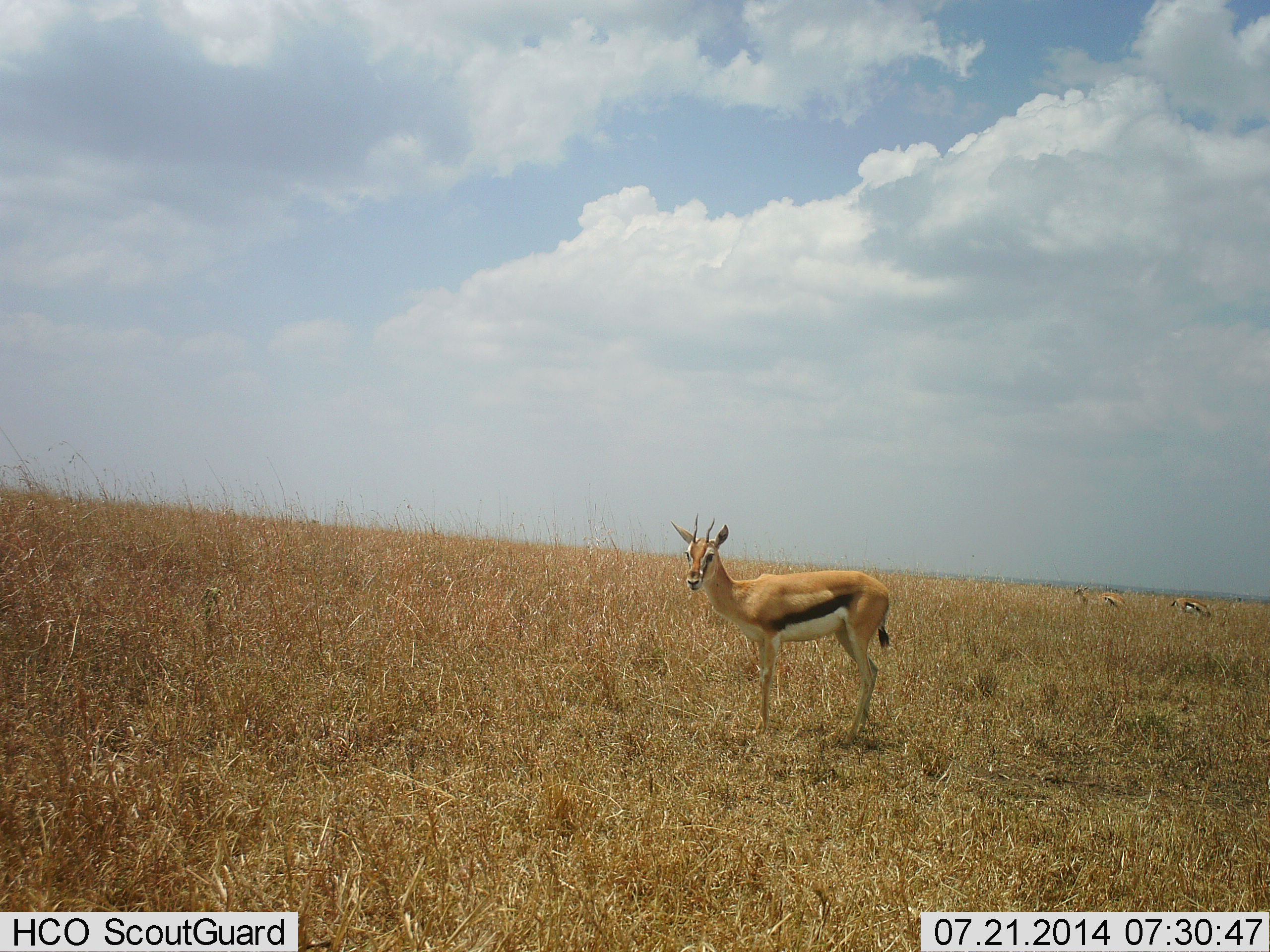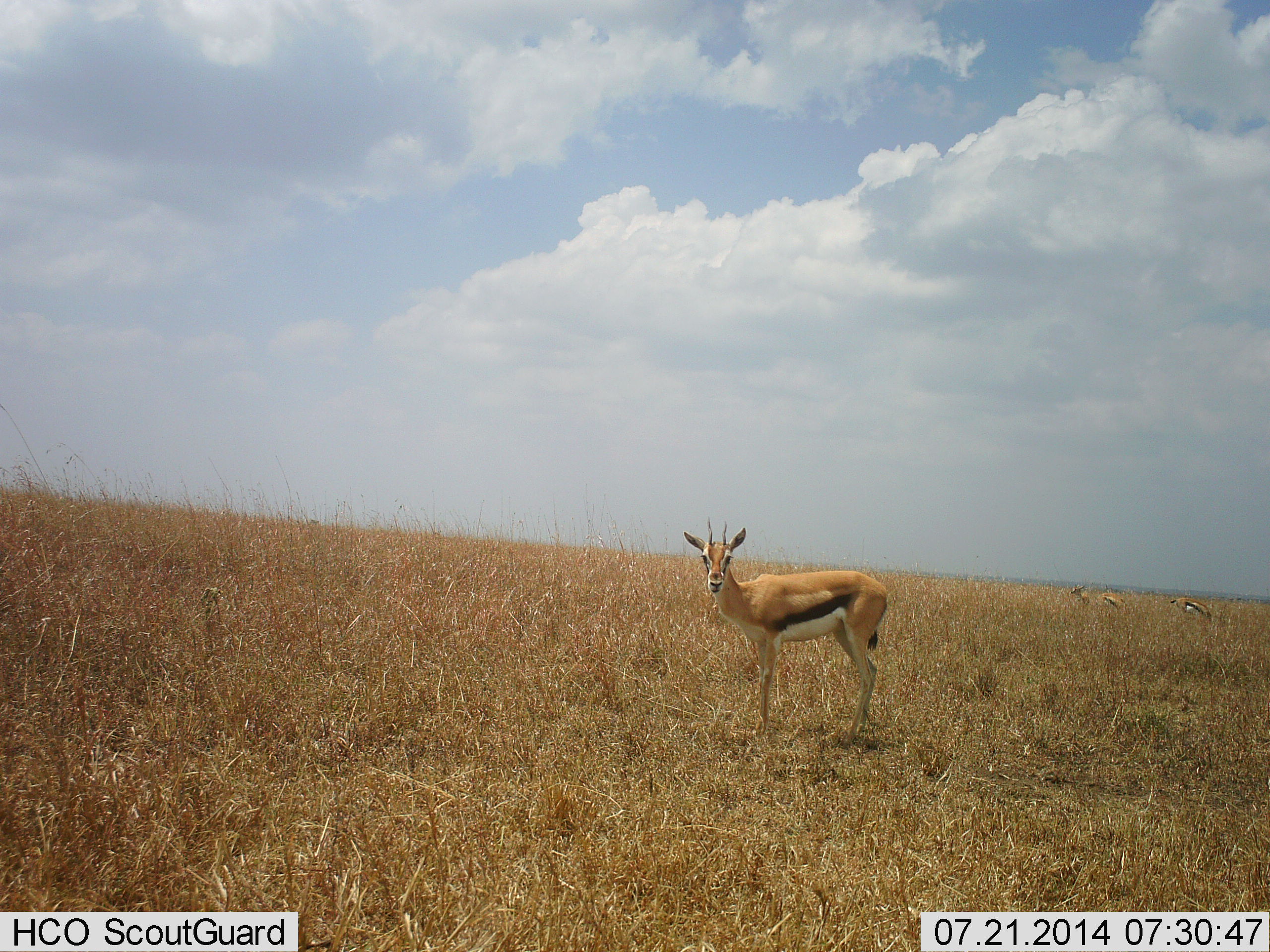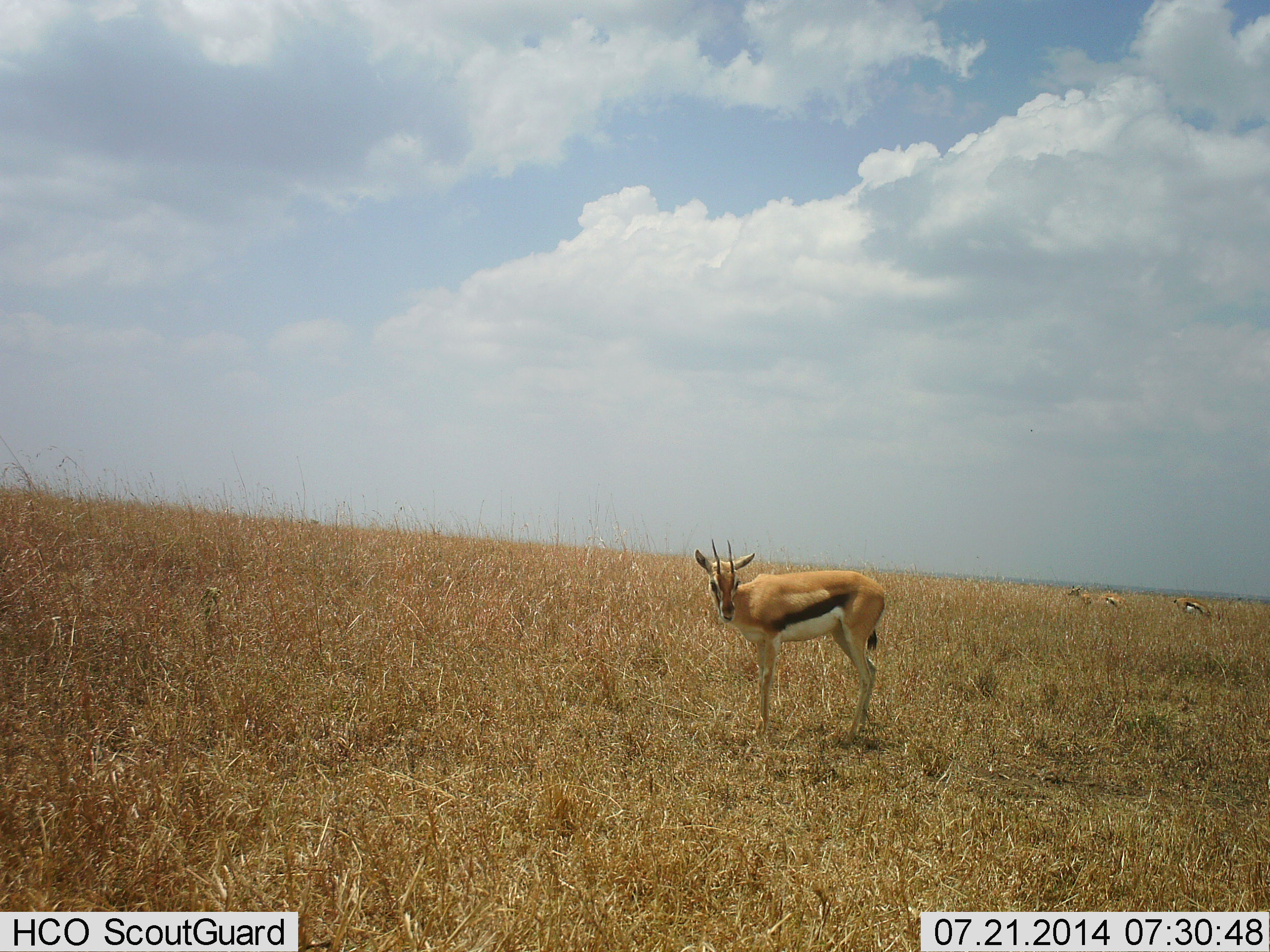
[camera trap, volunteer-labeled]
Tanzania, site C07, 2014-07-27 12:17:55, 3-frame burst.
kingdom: Animalia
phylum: Chordata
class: Mammalia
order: Artiodactyla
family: Bovidae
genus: Eudorcas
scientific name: Eudorcas thomsonii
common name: thomson's gazelle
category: gazellethomsons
Gazellethomsons (thomson's gazelle) (Eudorcas thomsonii), count 3. Behavior (volunteer vote fractions): standing 100%, resting 0%, moving 10%, interacting 0%. Young present (vote fraction): 0%. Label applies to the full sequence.